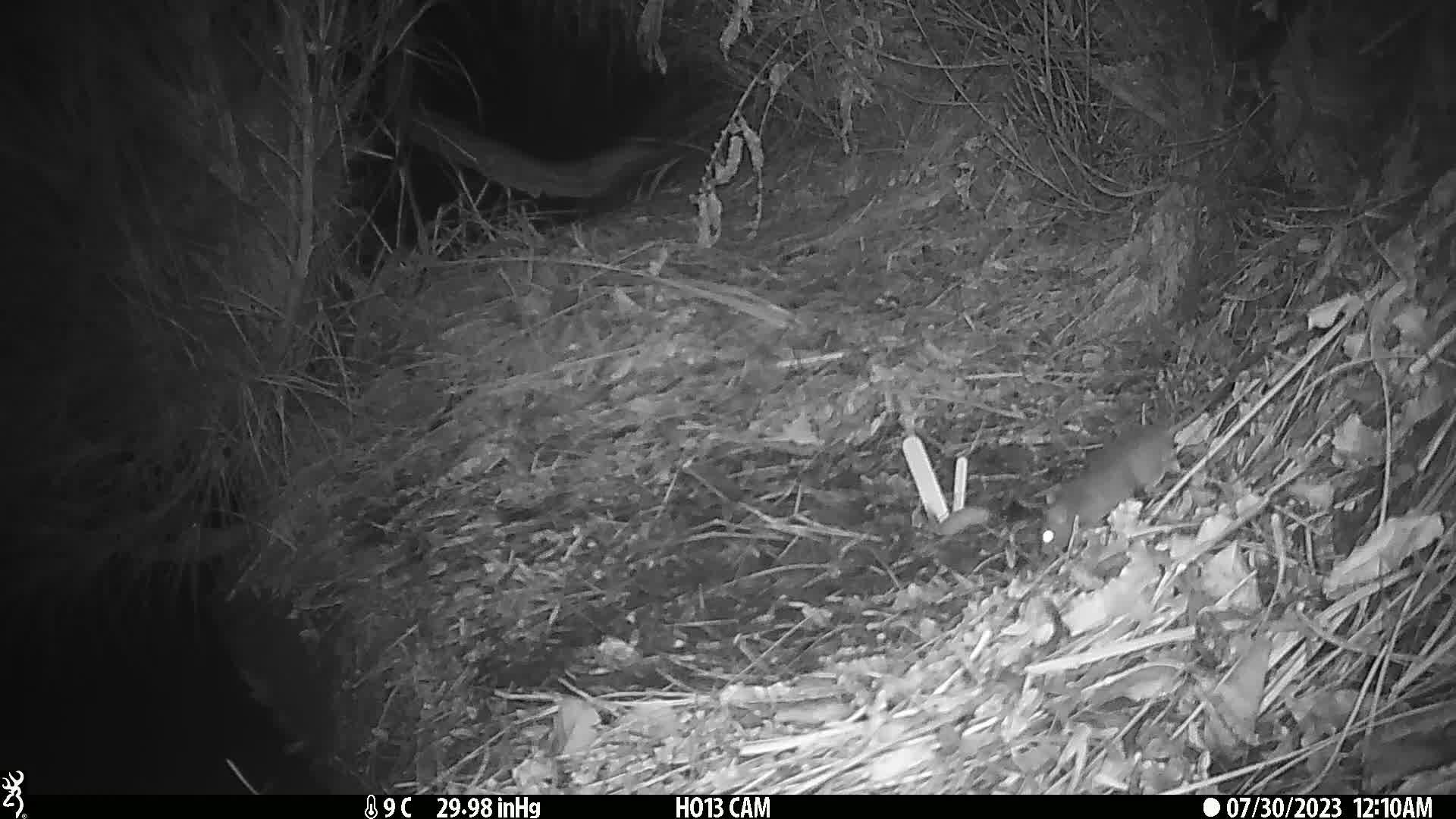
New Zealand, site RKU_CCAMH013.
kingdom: Animalia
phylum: Chordata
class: Mammalia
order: Rodentia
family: Muridae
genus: Rattus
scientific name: Rattus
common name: rat